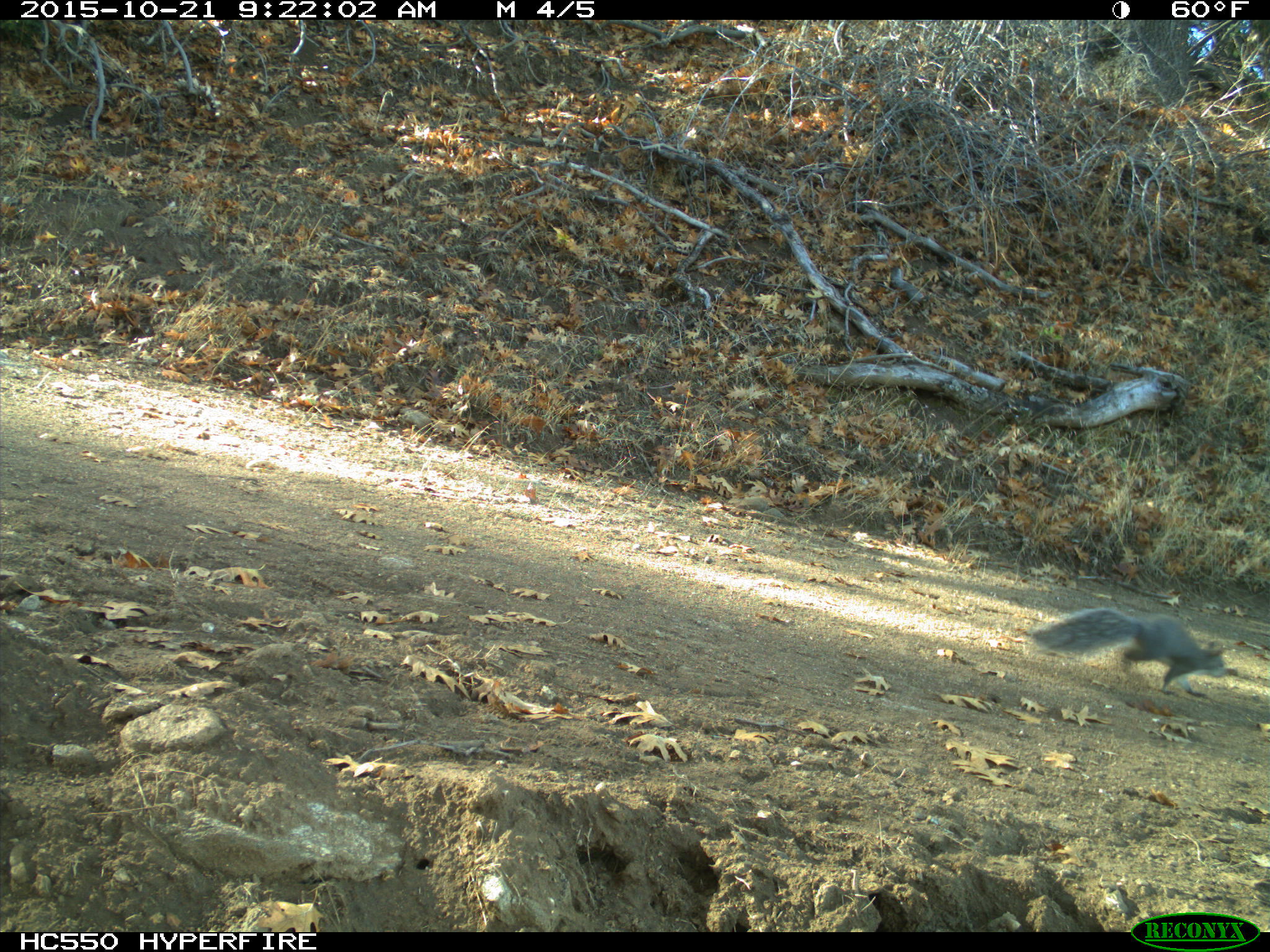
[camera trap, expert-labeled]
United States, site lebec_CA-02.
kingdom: Animalia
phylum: Chordata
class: Mammalia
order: Rodentia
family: Sciuridae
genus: Sciurus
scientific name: Sciurus carolinensis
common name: eastern gray squirrel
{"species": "Sciurus carolinensis (eastern gray squirrel)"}